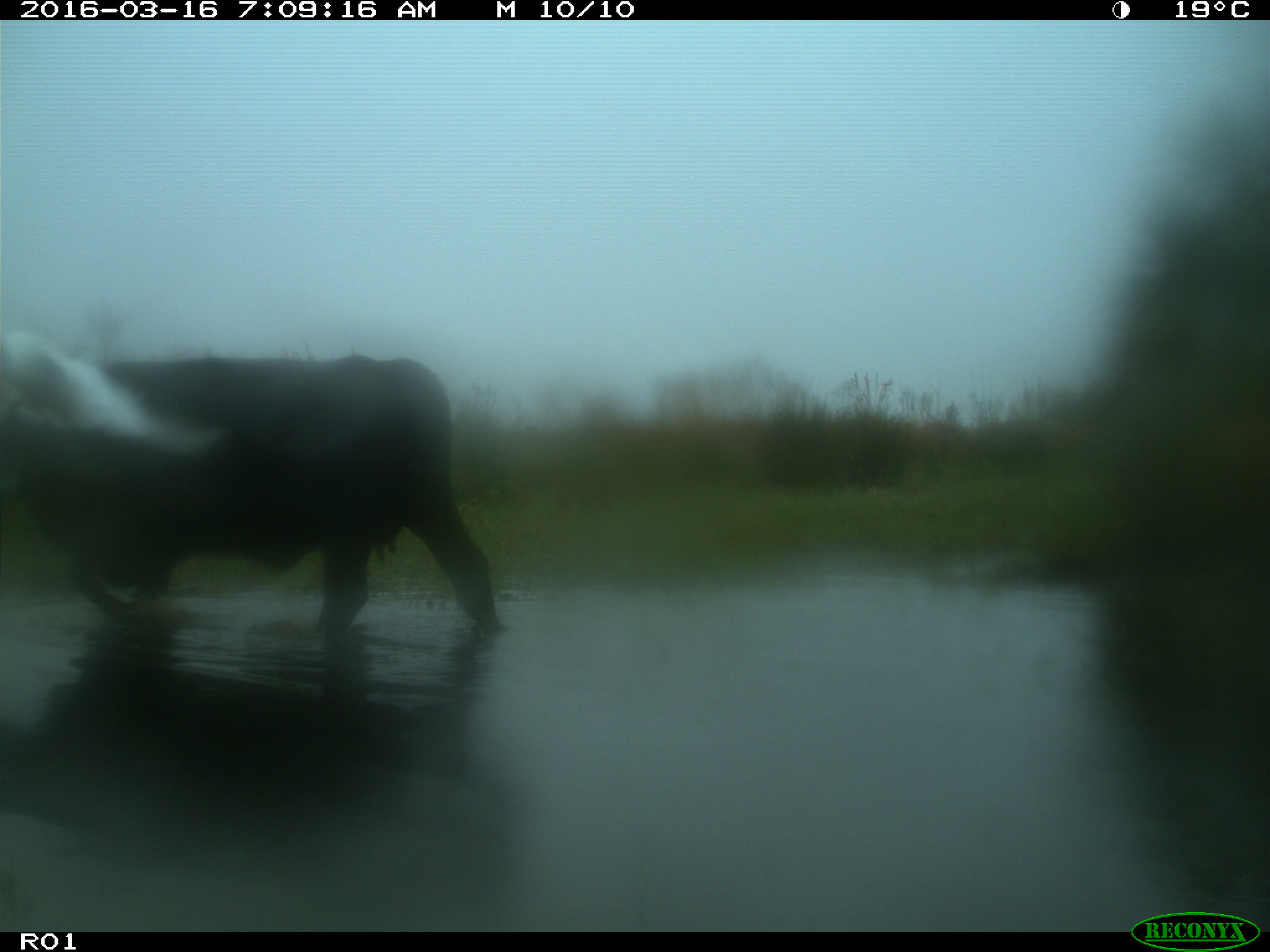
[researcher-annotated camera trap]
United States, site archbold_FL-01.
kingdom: Animalia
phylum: Chordata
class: Mammalia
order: Artiodactyla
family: Bovidae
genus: Bos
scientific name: Bos taurus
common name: domestic cow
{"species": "Bos taurus (domestic cow)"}